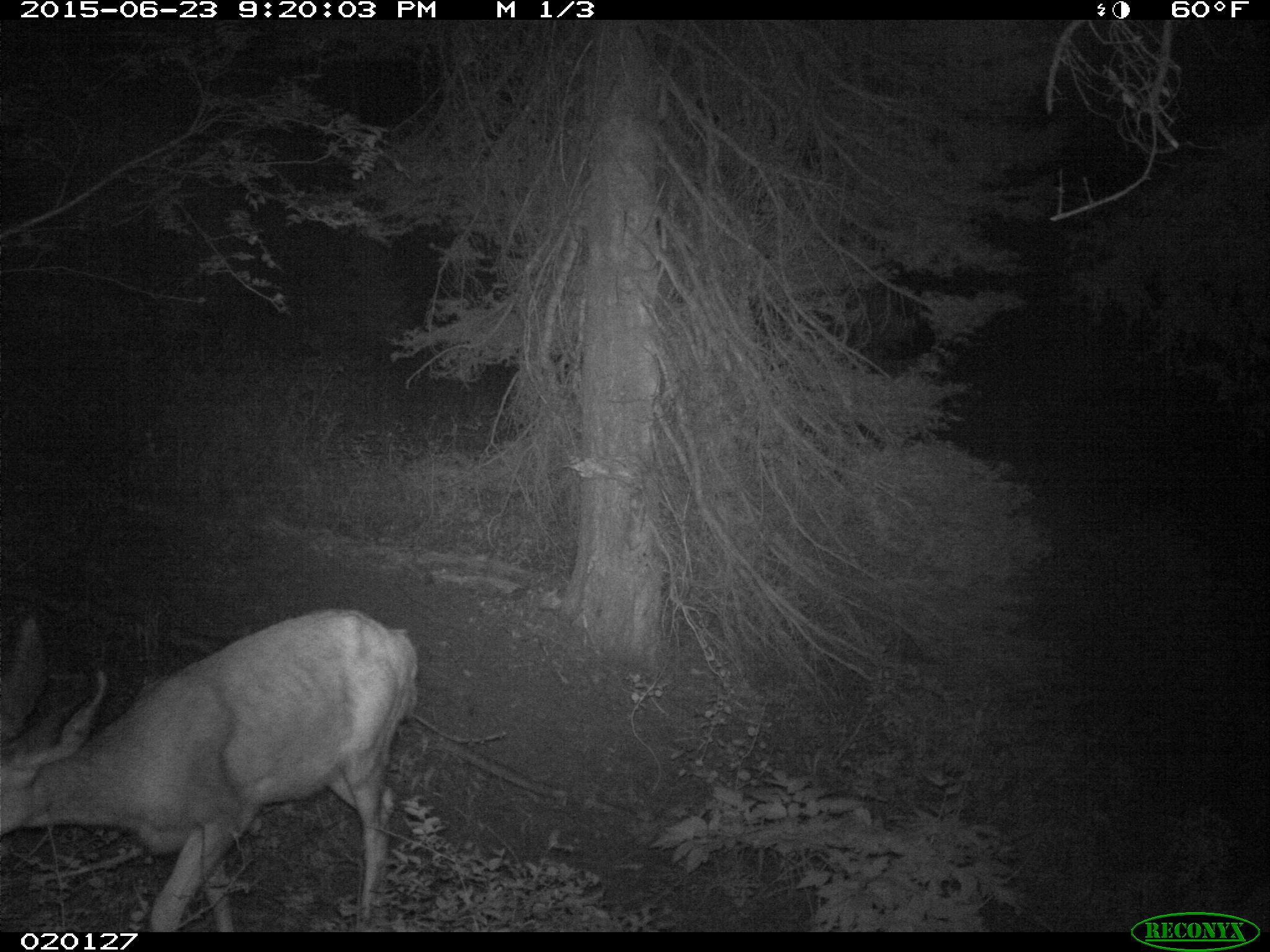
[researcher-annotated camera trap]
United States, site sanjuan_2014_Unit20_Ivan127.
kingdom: Animalia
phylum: Chordata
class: Mammalia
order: Artiodactyla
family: Cervidae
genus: Odocoileus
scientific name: Odocoileus hemionus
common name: mule deer